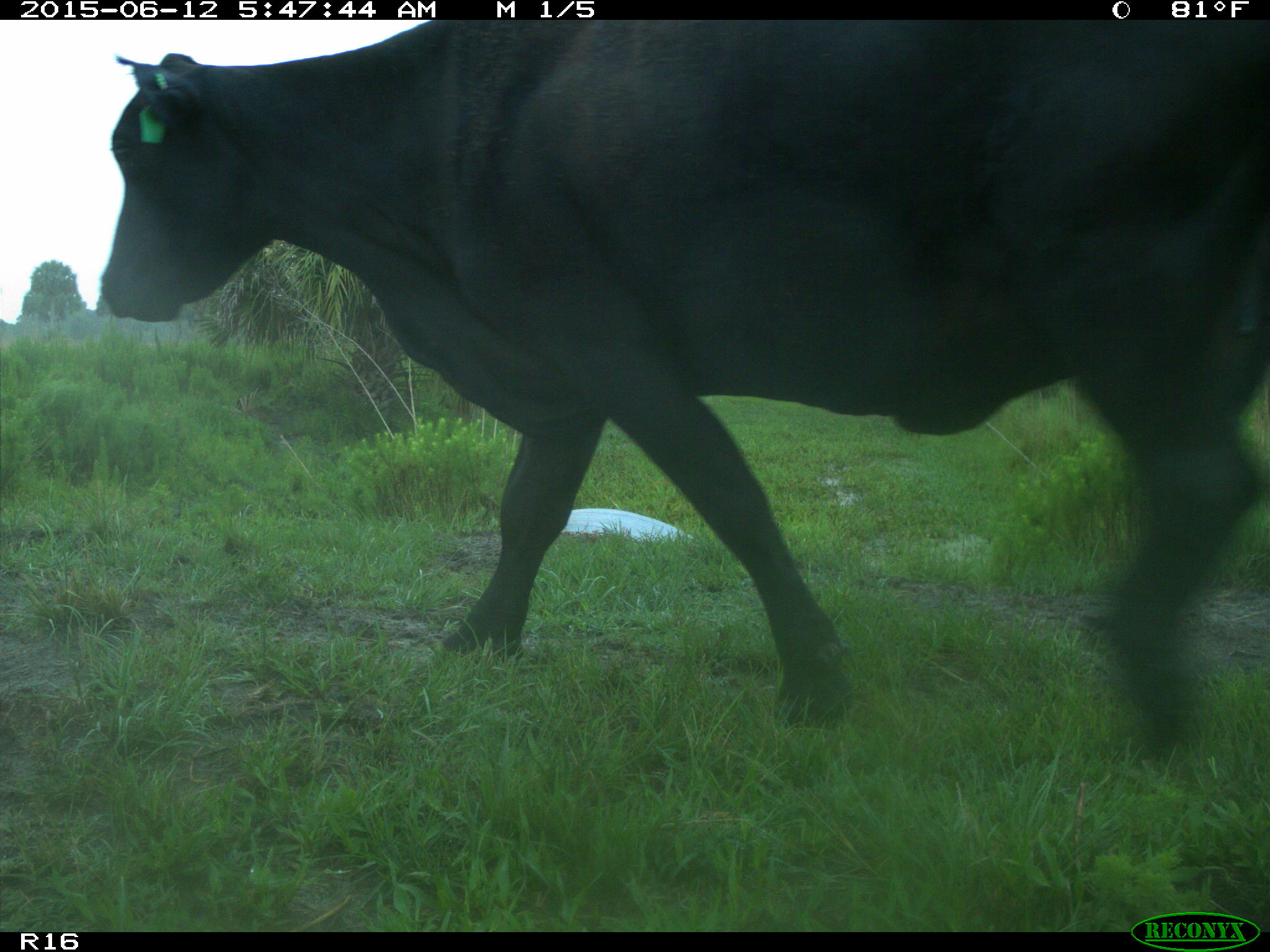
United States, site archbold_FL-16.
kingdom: Animalia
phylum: Chordata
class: Mammalia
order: Artiodactyla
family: Bovidae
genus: Bos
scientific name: Bos taurus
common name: domestic cow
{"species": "Bos taurus (domestic cow)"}